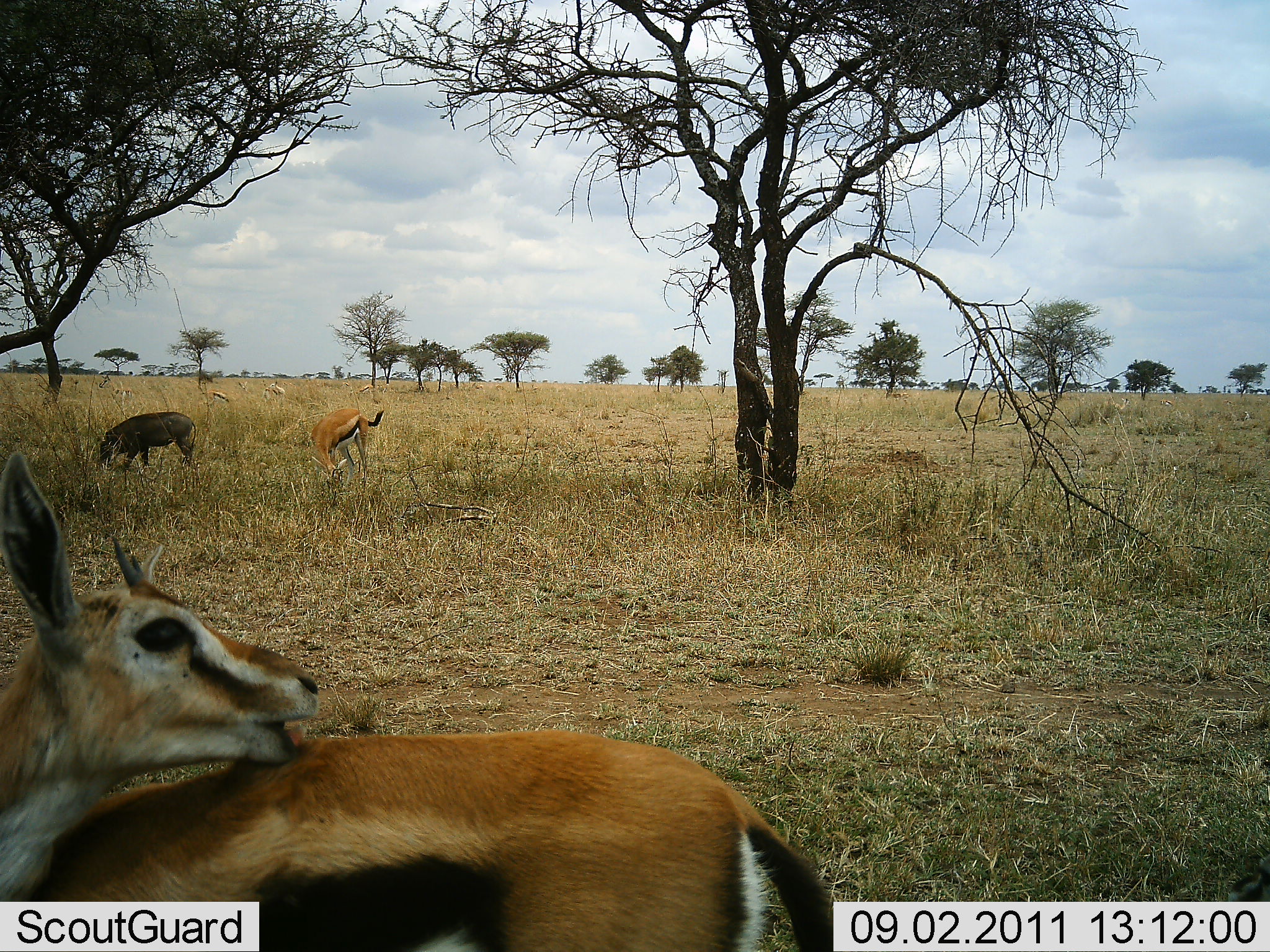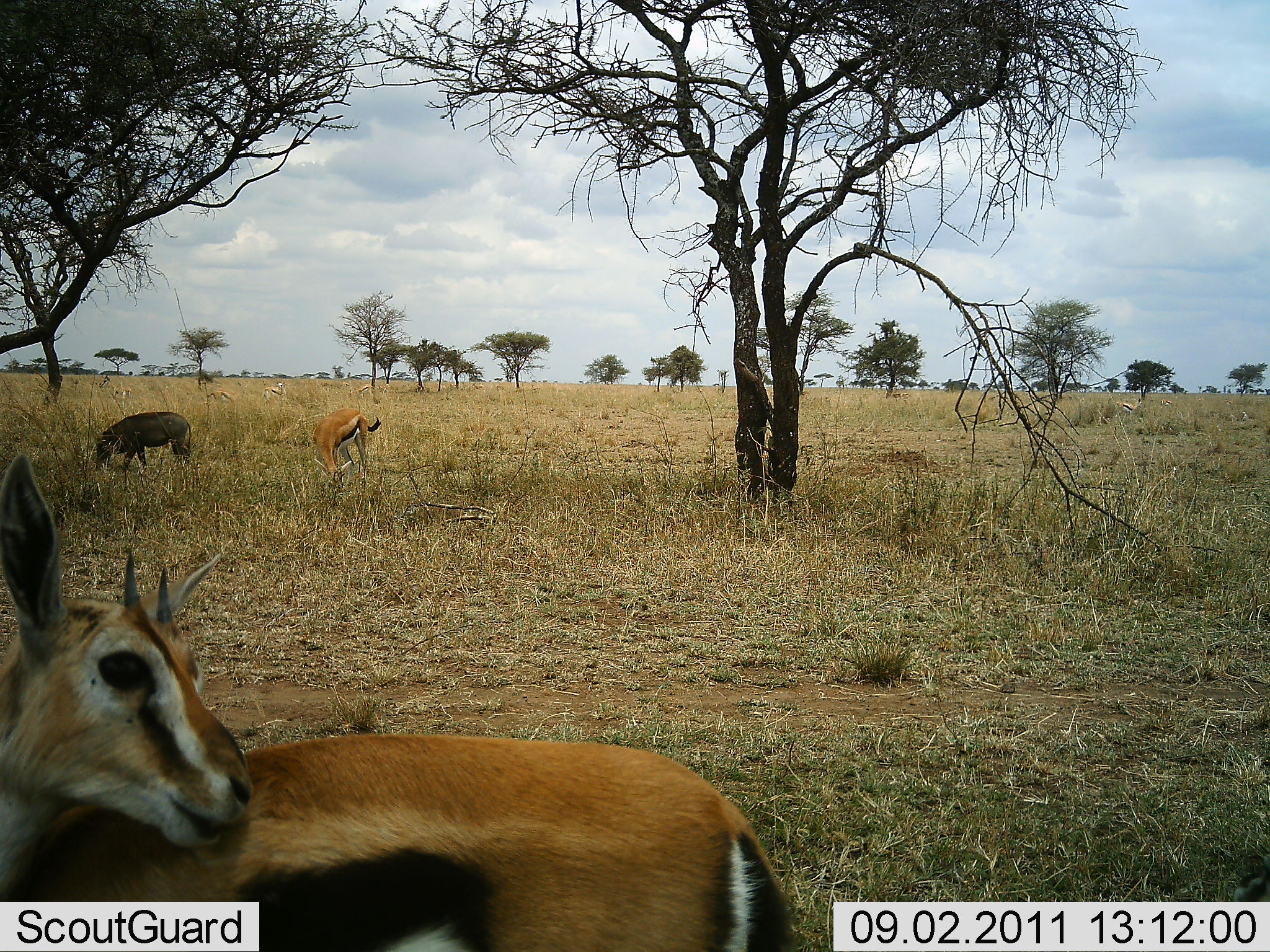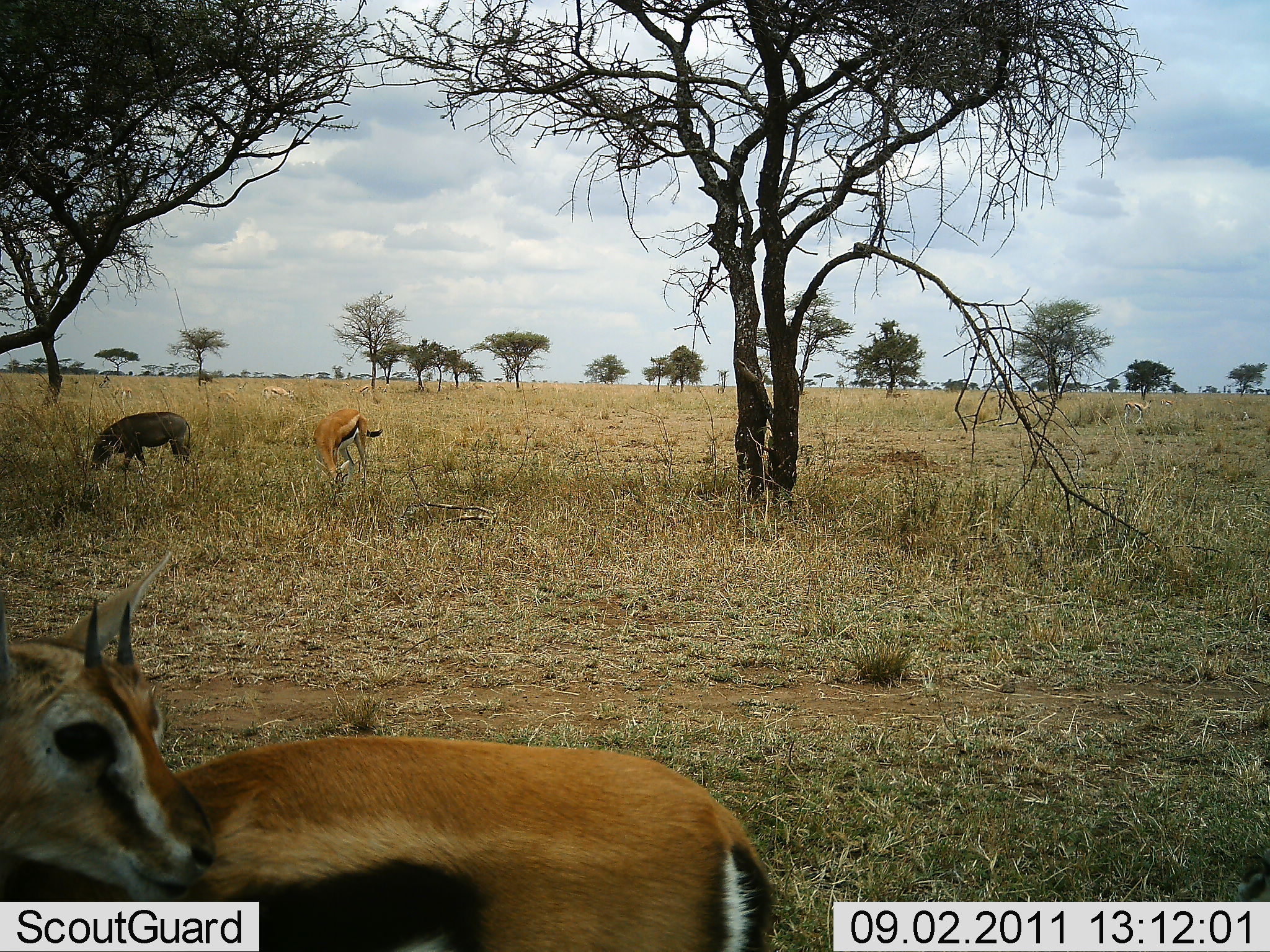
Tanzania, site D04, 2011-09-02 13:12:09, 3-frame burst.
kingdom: Animalia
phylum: Chordata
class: Mammalia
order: Artiodactyla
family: Bovidae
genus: Eudorcas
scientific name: Eudorcas thomsonii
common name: thomson's gazelle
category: gazellethomsons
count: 4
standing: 67%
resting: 11%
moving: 6%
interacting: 6%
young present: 6%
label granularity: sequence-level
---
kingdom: Animalia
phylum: Chordata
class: Mammalia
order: Artiodactyla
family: Suidae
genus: Phacochoerus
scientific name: Phacochoerus africanus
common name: warthog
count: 1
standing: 50%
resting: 0%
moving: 8%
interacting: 0%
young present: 0%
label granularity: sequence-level